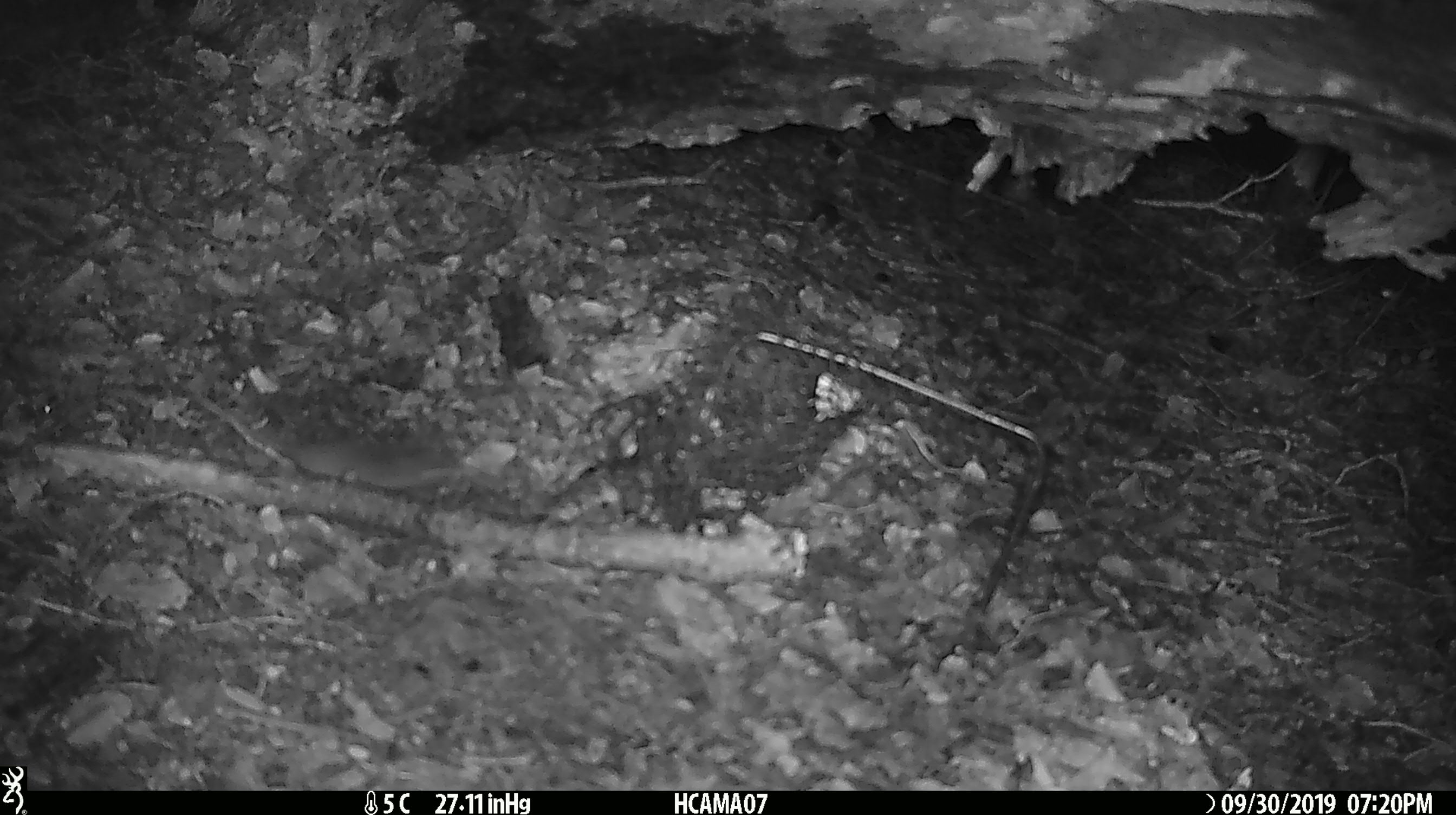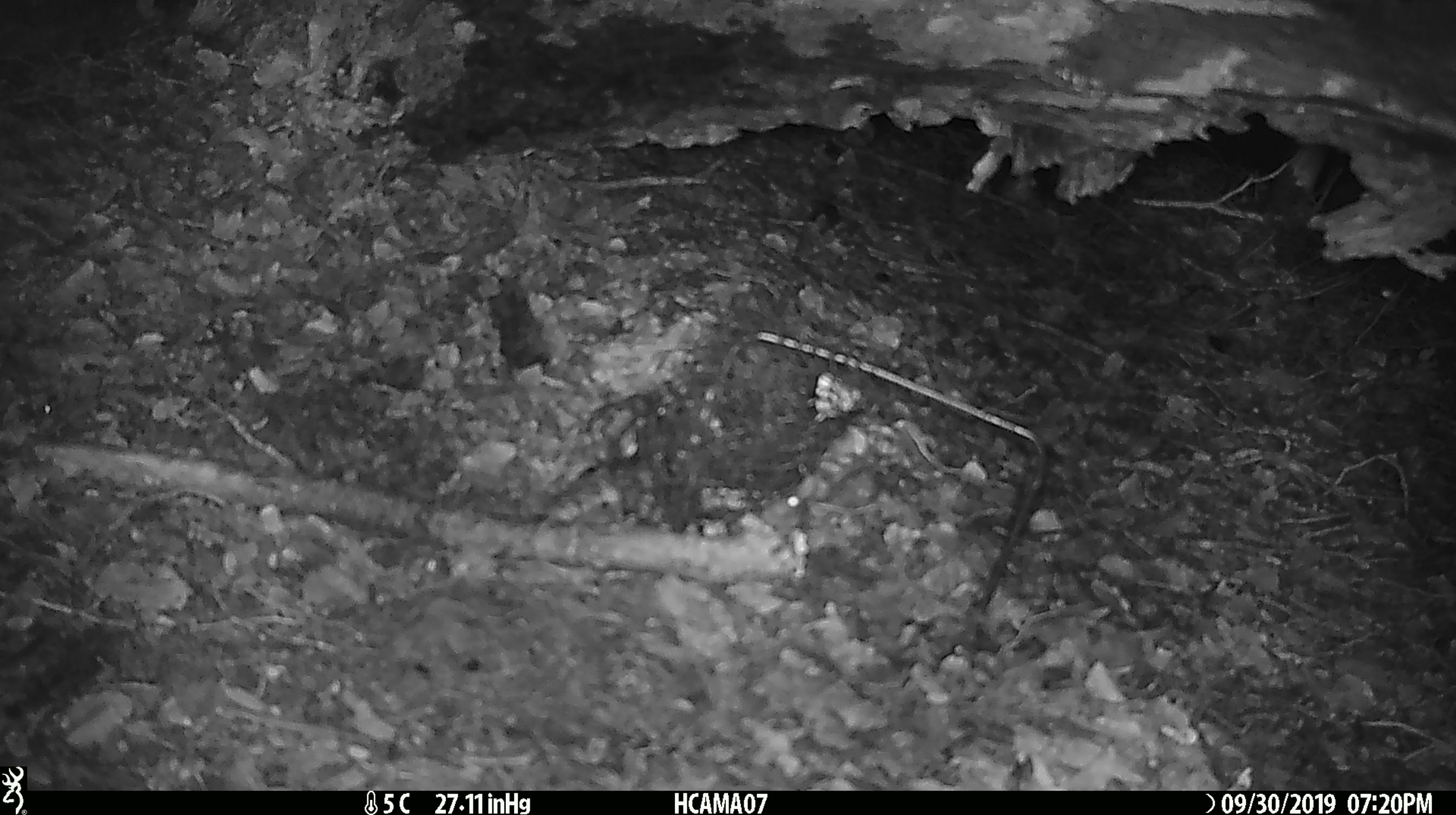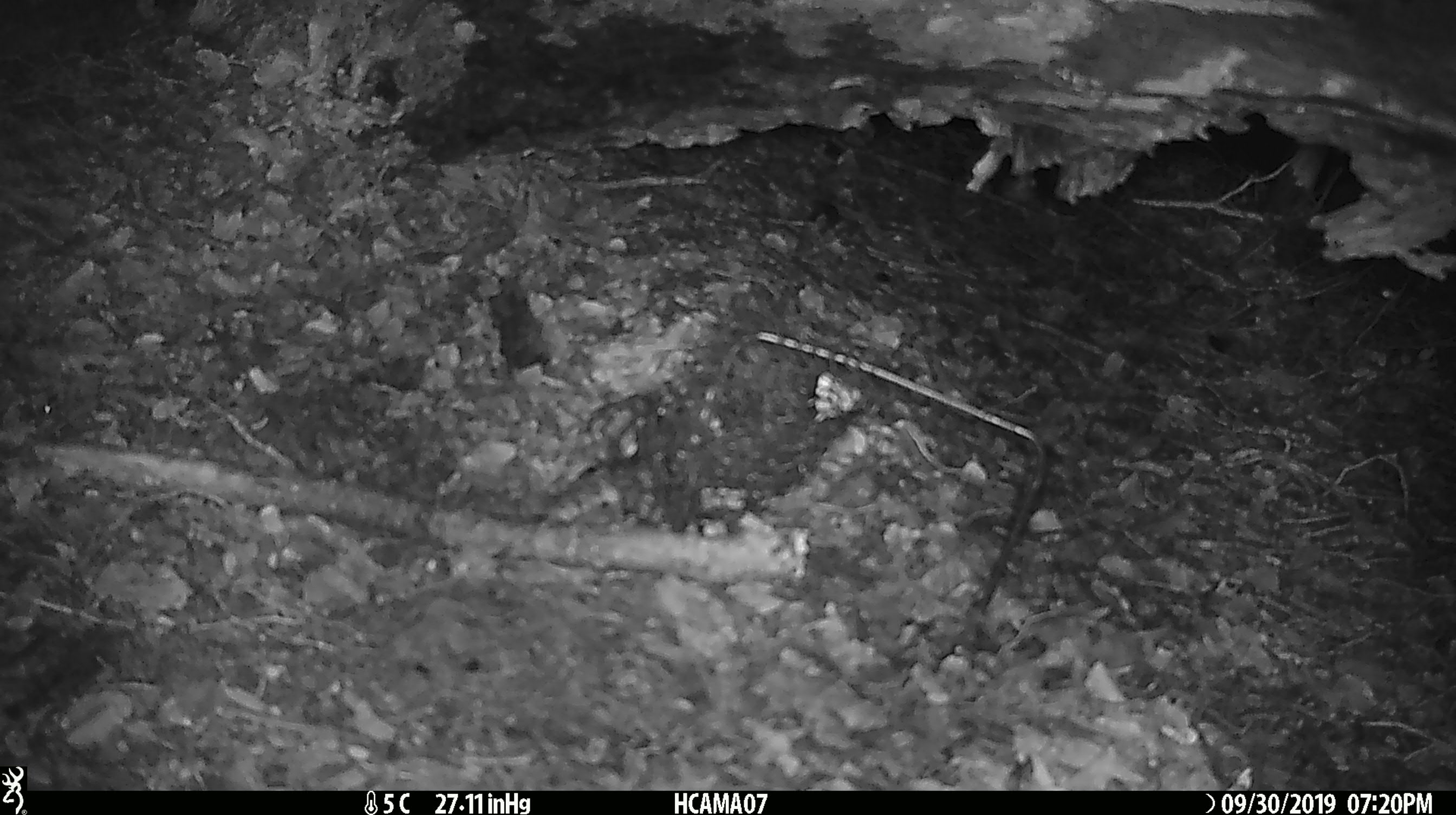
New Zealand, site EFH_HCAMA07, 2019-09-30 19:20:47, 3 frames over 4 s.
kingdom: Animalia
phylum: Chordata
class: Mammalia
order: Rodentia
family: Muridae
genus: Mus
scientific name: Mus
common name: mouse